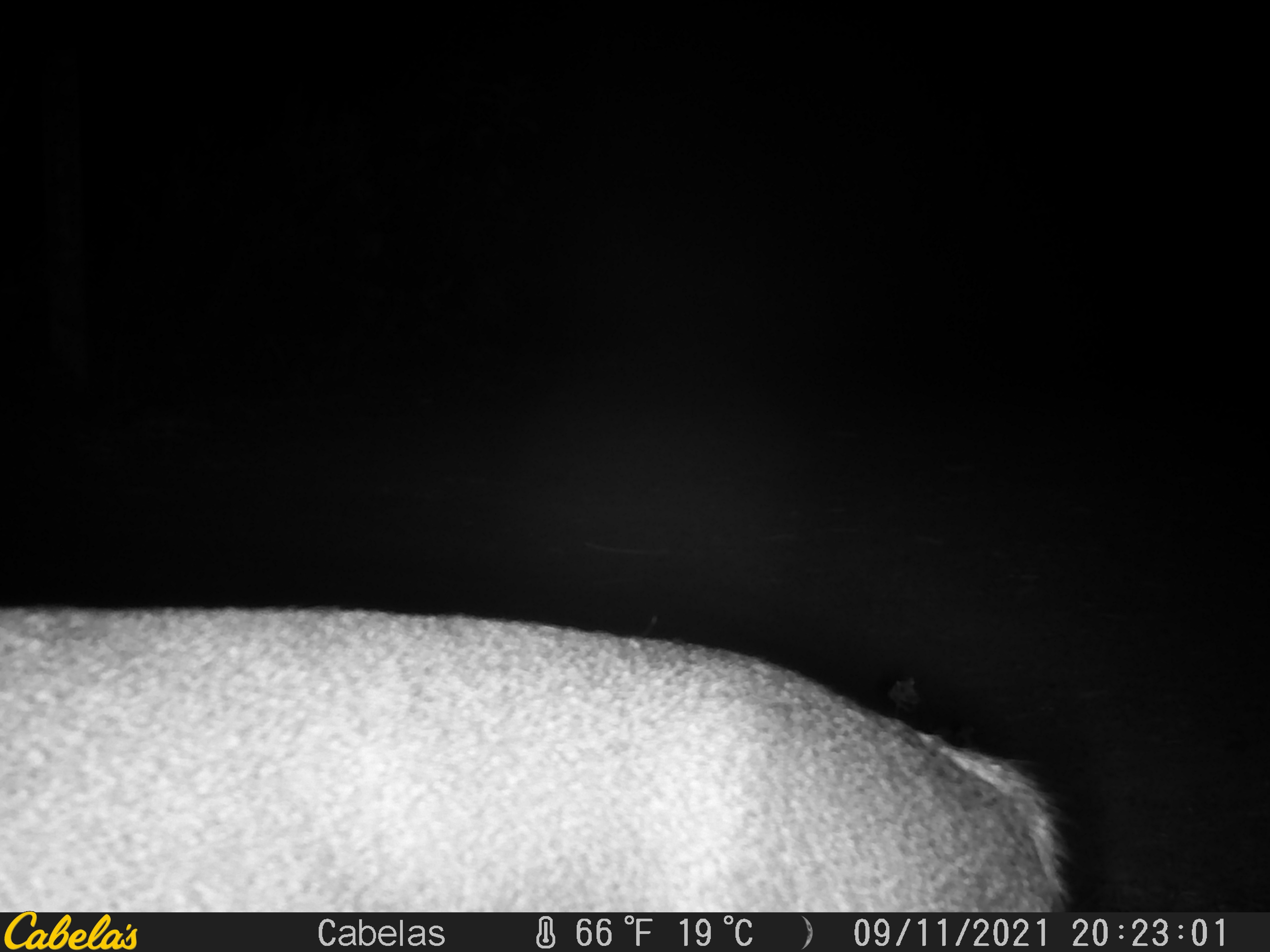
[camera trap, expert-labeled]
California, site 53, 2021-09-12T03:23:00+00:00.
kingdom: Animalia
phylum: Chordata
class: Mammalia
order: Artiodactyla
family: Cervidae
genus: Odocoileus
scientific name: Odocoileus hemionus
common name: mule deer